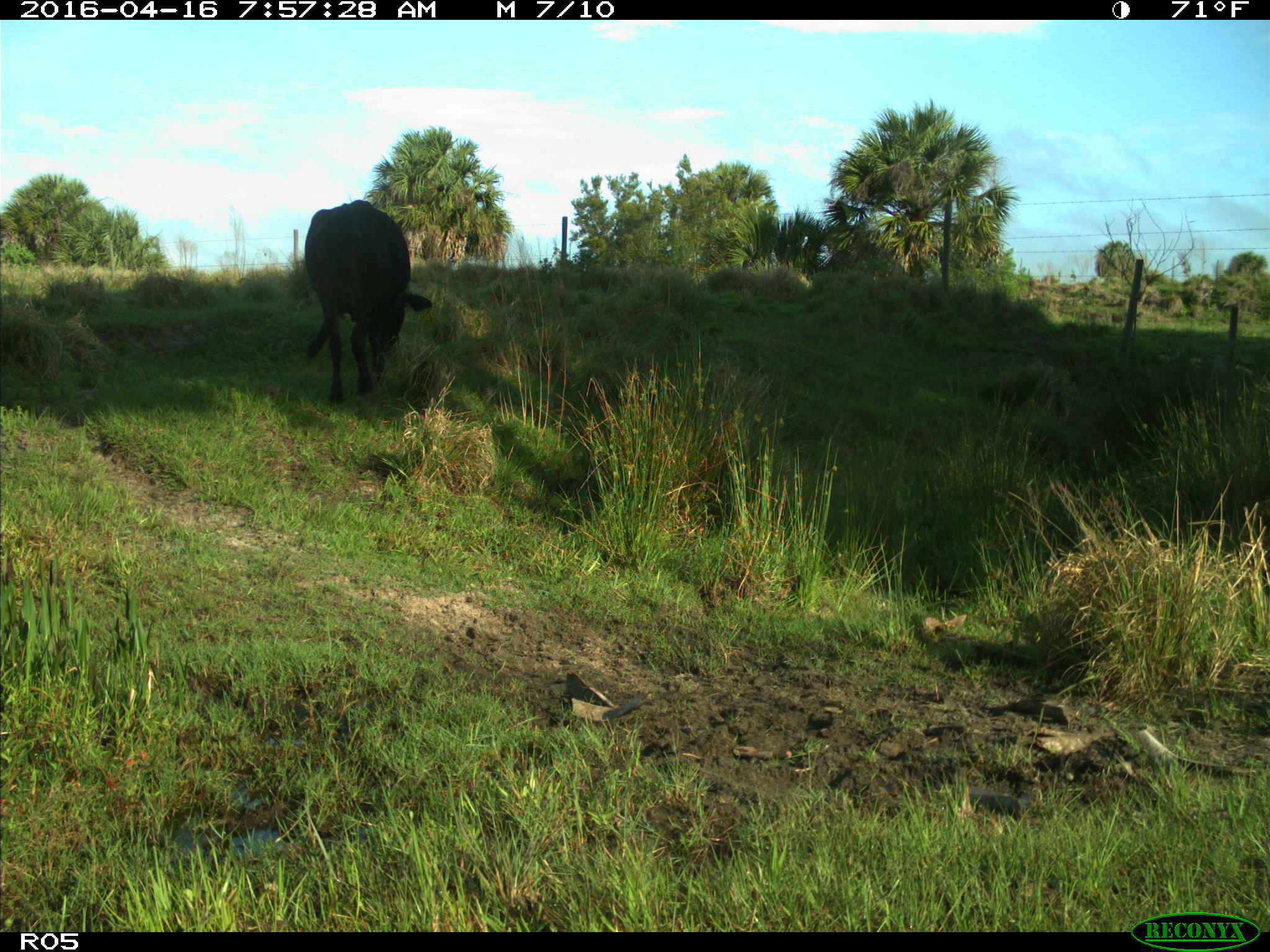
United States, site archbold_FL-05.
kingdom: Animalia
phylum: Chordata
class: Mammalia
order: Artiodactyla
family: Bovidae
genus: Bos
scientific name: Bos taurus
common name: domestic cow